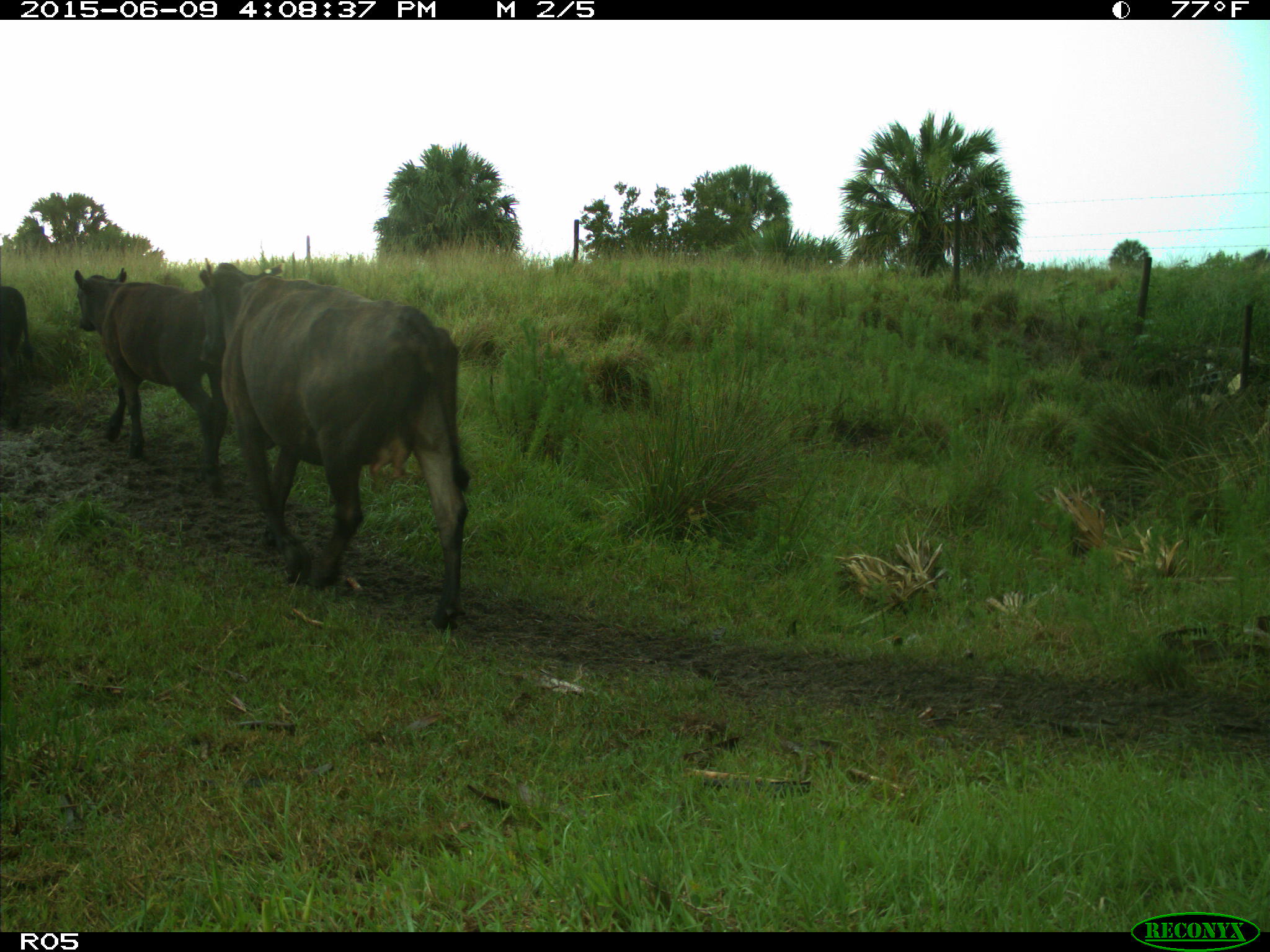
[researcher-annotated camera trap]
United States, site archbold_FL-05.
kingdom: Animalia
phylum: Chordata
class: Mammalia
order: Artiodactyla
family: Bovidae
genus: Bos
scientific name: Bos taurus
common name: domestic cow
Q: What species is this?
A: Bos taurus (domestic cow).